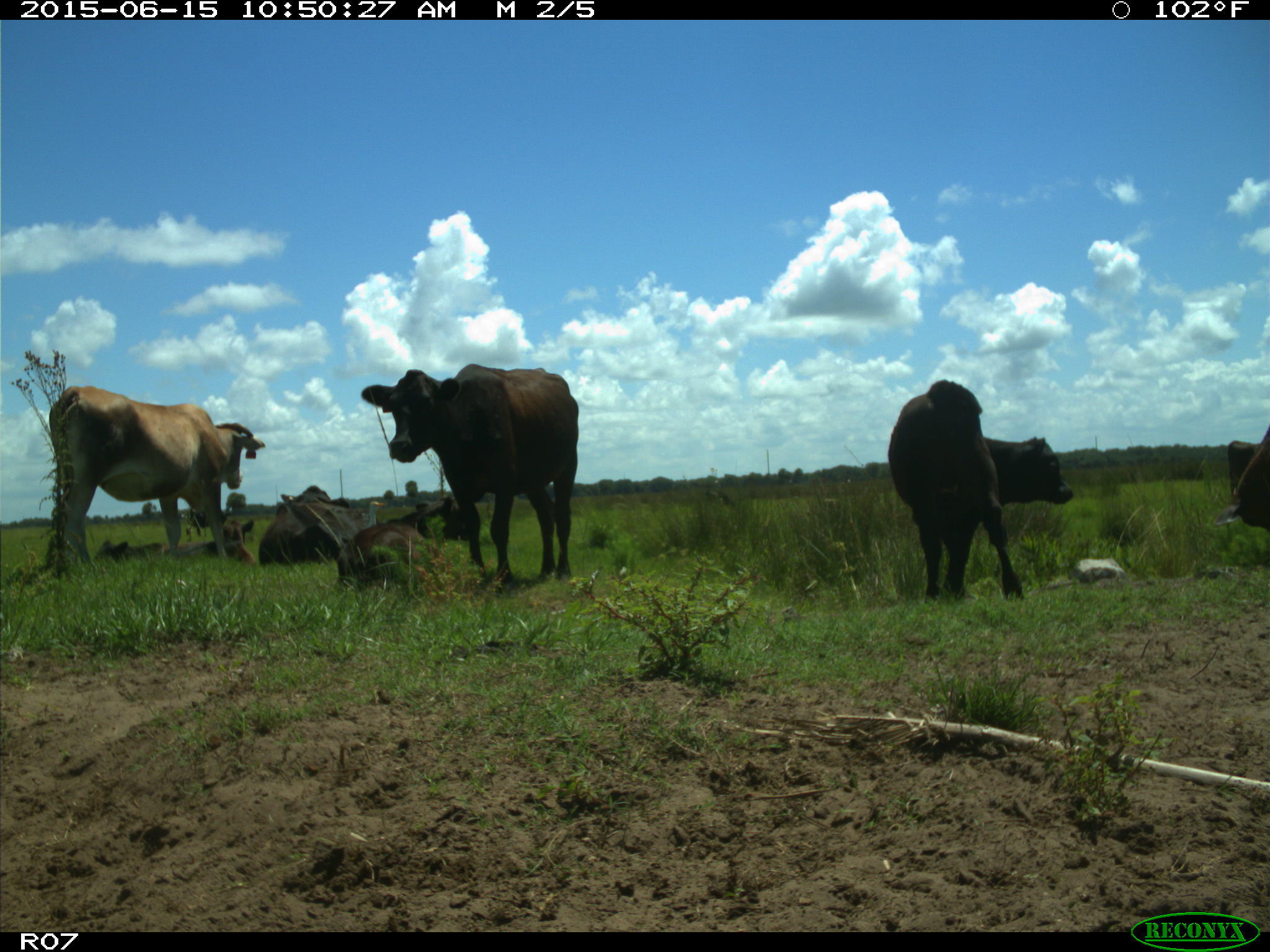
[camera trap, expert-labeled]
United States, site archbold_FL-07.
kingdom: Animalia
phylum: Chordata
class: Mammalia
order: Artiodactyla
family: Bovidae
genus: Bos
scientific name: Bos taurus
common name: domestic cow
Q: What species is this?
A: Bos taurus (domestic cow).